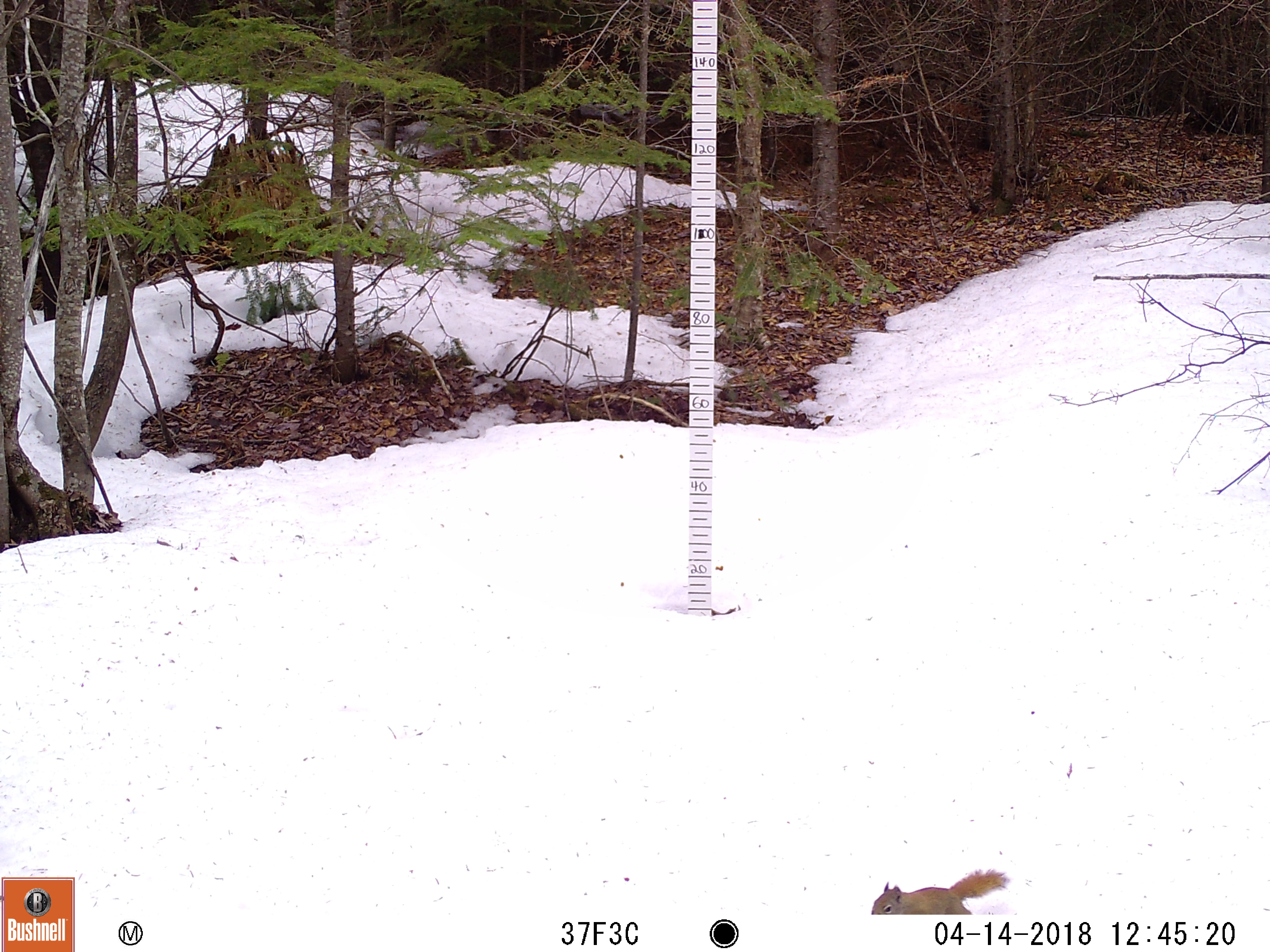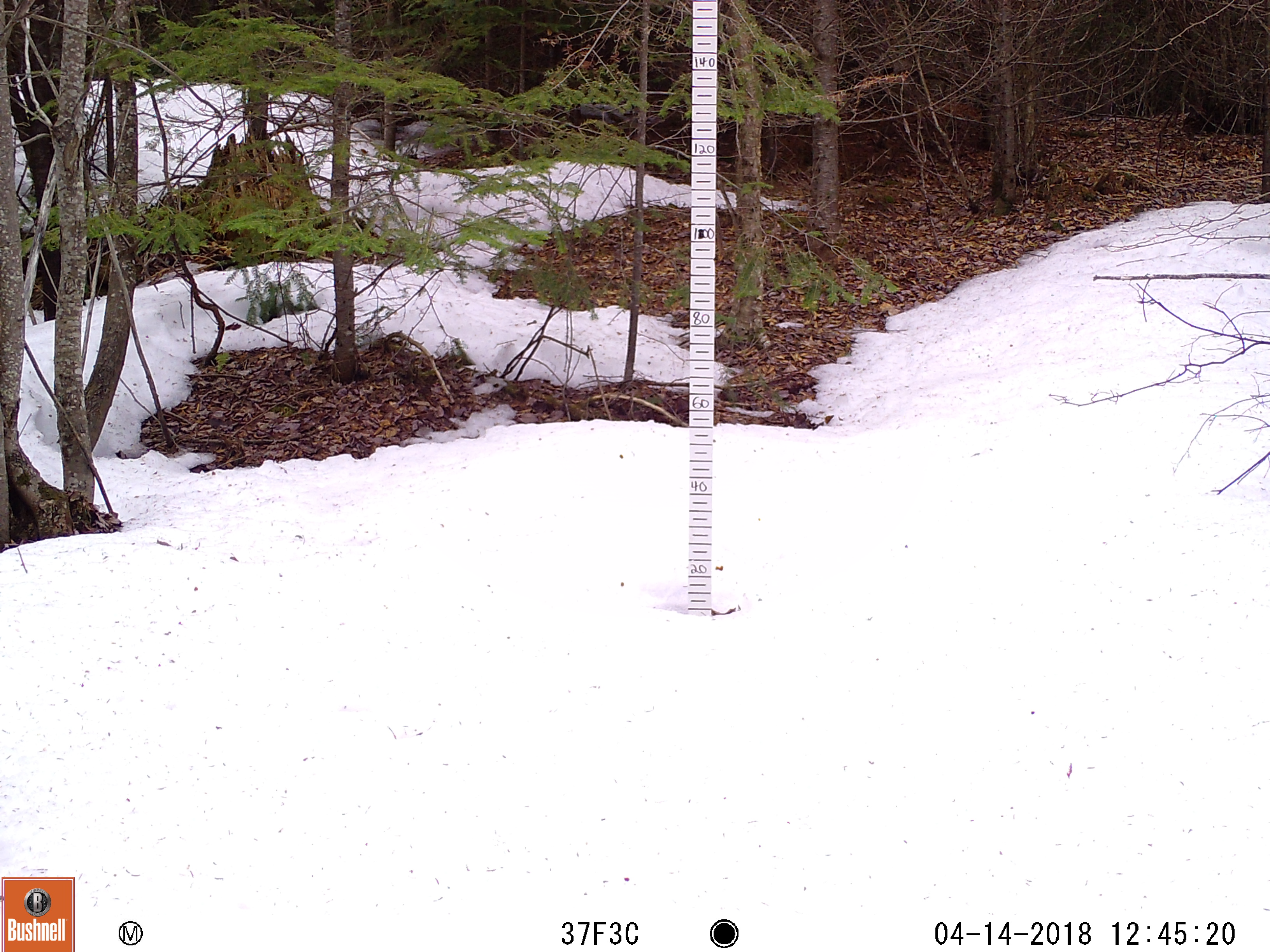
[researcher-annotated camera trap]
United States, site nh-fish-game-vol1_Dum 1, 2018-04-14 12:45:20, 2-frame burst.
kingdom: Animalia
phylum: Chordata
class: Mammalia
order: Rodentia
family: Sciuridae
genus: Tamiasciurus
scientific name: Tamiasciurus hudsonicus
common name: red squirrel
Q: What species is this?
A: Red squirrel (Tamiasciurus hudsonicus).